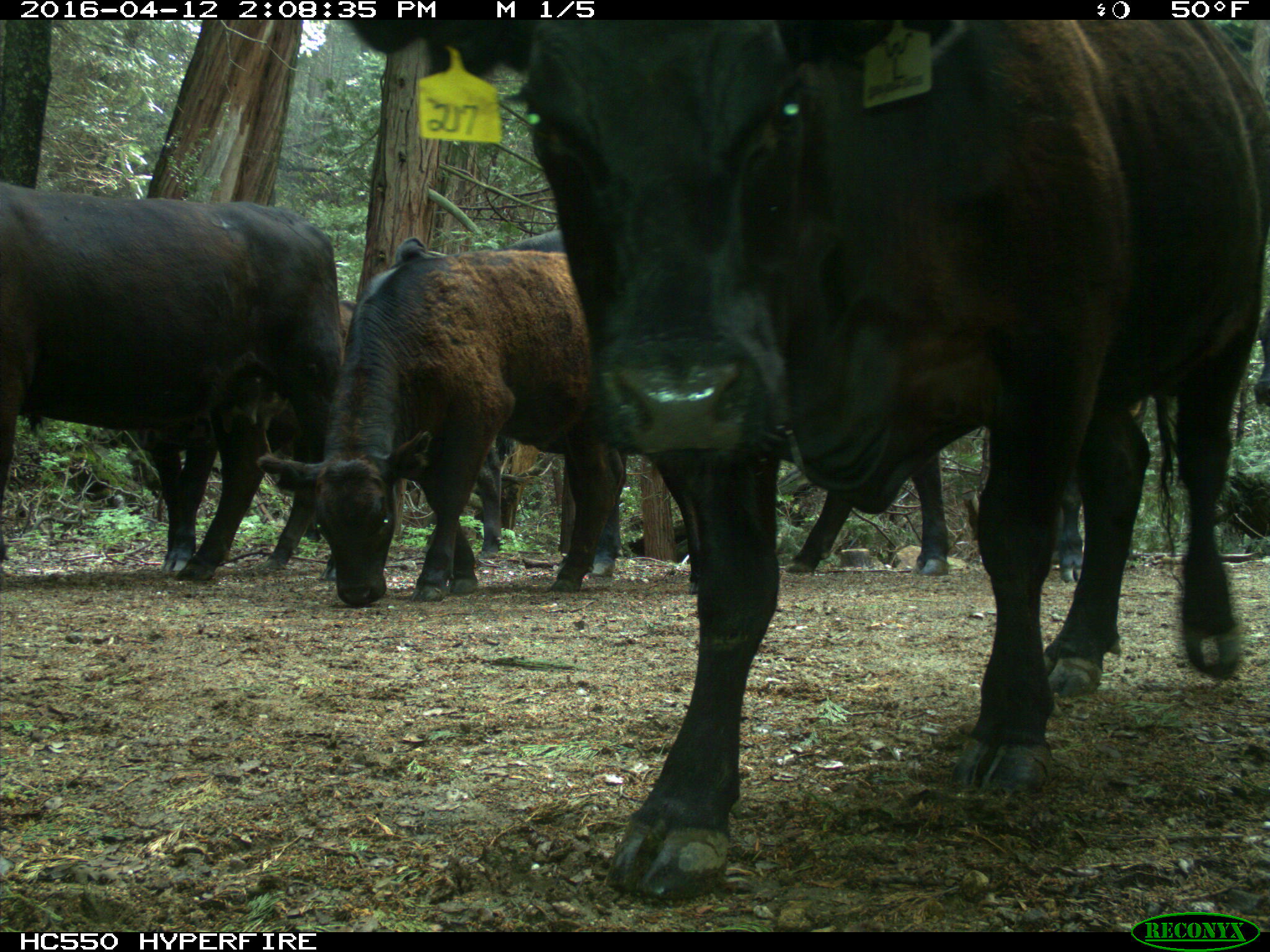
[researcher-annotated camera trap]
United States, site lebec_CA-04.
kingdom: Animalia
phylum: Chordata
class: Mammalia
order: Artiodactyla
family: Bovidae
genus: Bos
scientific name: Bos taurus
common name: domestic cow